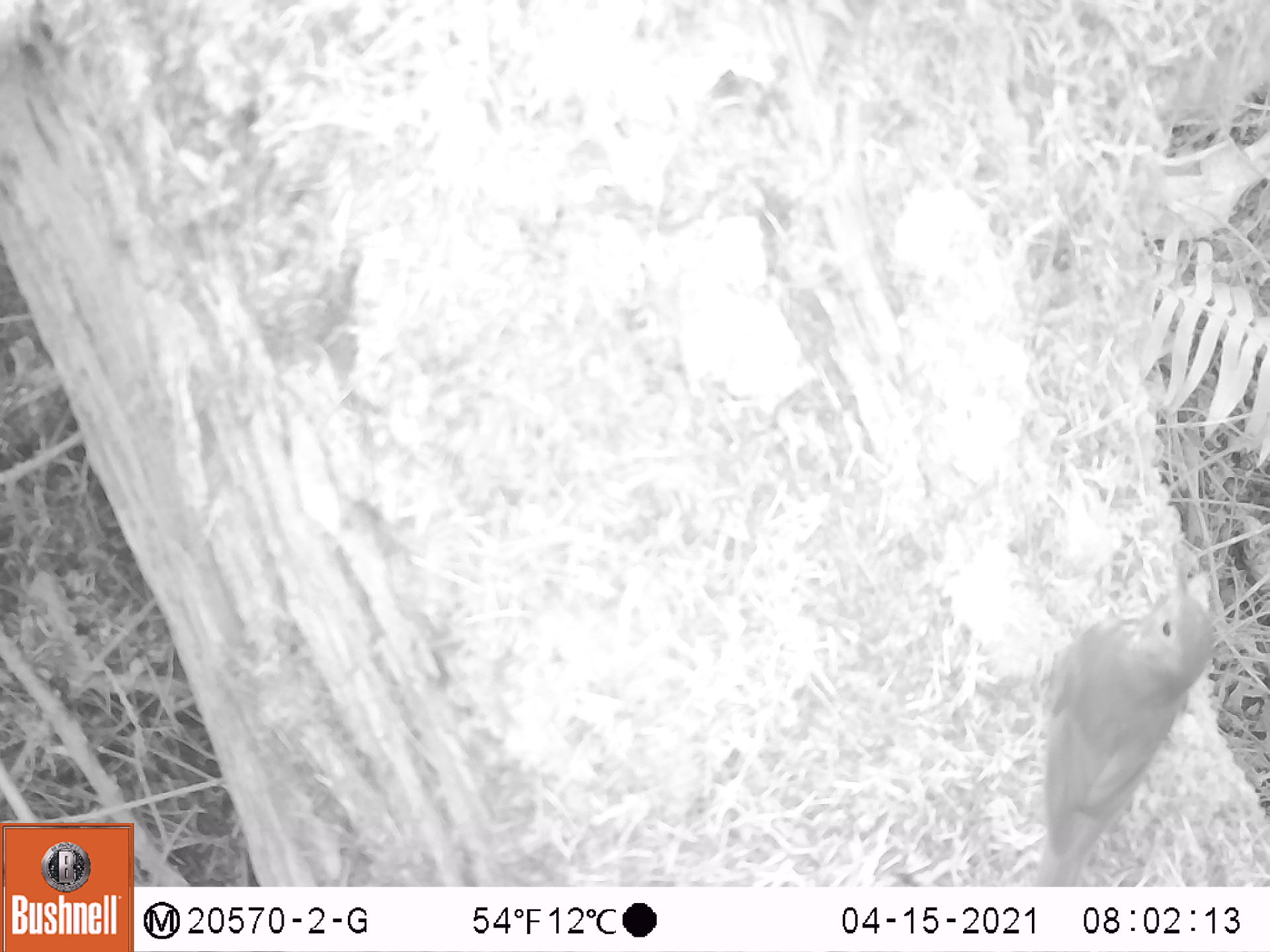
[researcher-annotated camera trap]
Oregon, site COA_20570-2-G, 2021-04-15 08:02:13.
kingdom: Animalia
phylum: Chordata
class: Aves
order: Passeriformes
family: Turdidae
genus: Catharus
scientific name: Catharus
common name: brown thrushes and nightingale-thrushes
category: catharus species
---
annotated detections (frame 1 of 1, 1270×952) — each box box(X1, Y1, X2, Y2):
catharus species: box(1020, 540, 1228, 883)